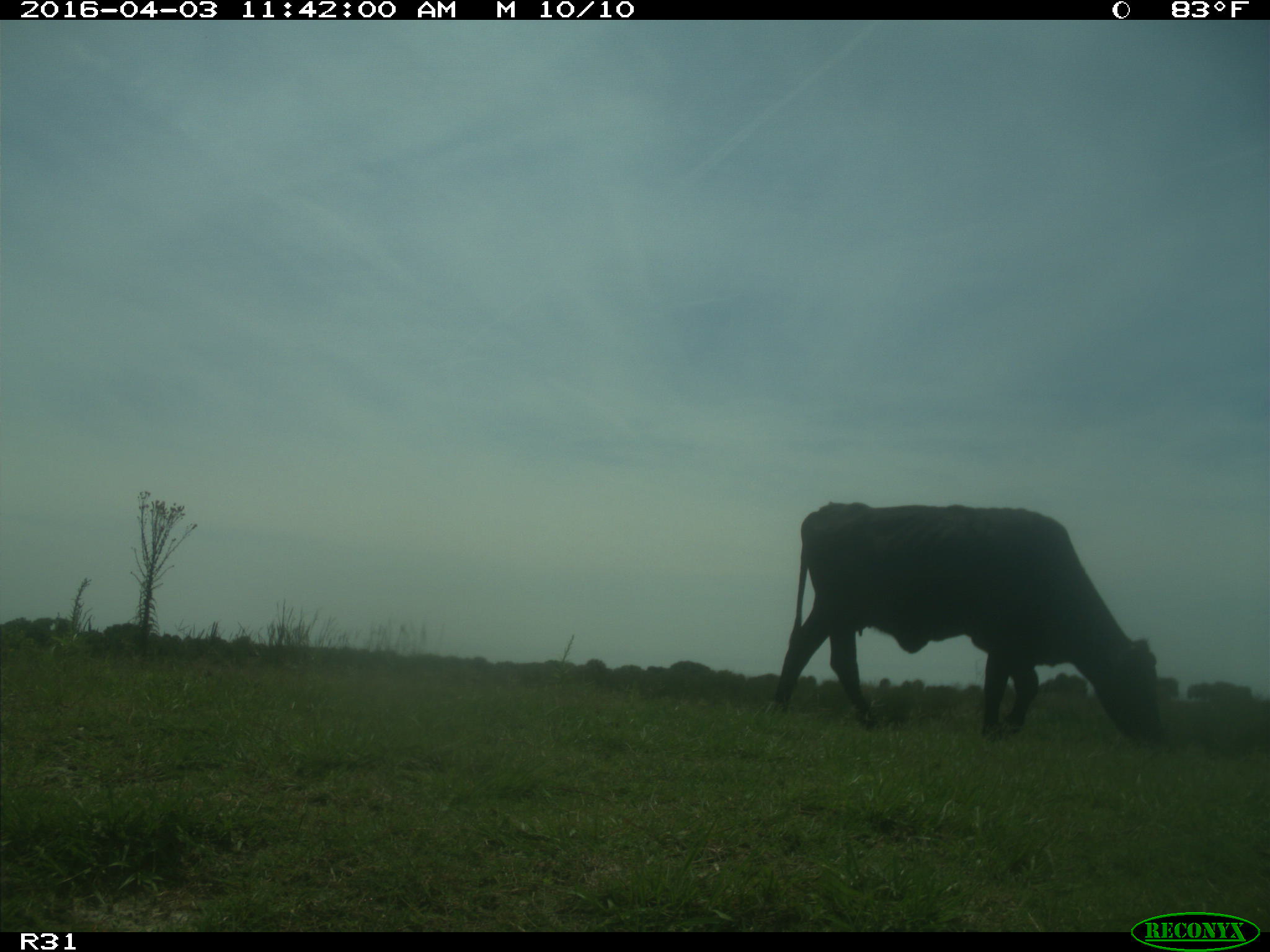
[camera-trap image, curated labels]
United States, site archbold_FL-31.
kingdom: Animalia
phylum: Chordata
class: Mammalia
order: Artiodactyla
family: Bovidae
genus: Bos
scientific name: Bos taurus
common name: domestic cow